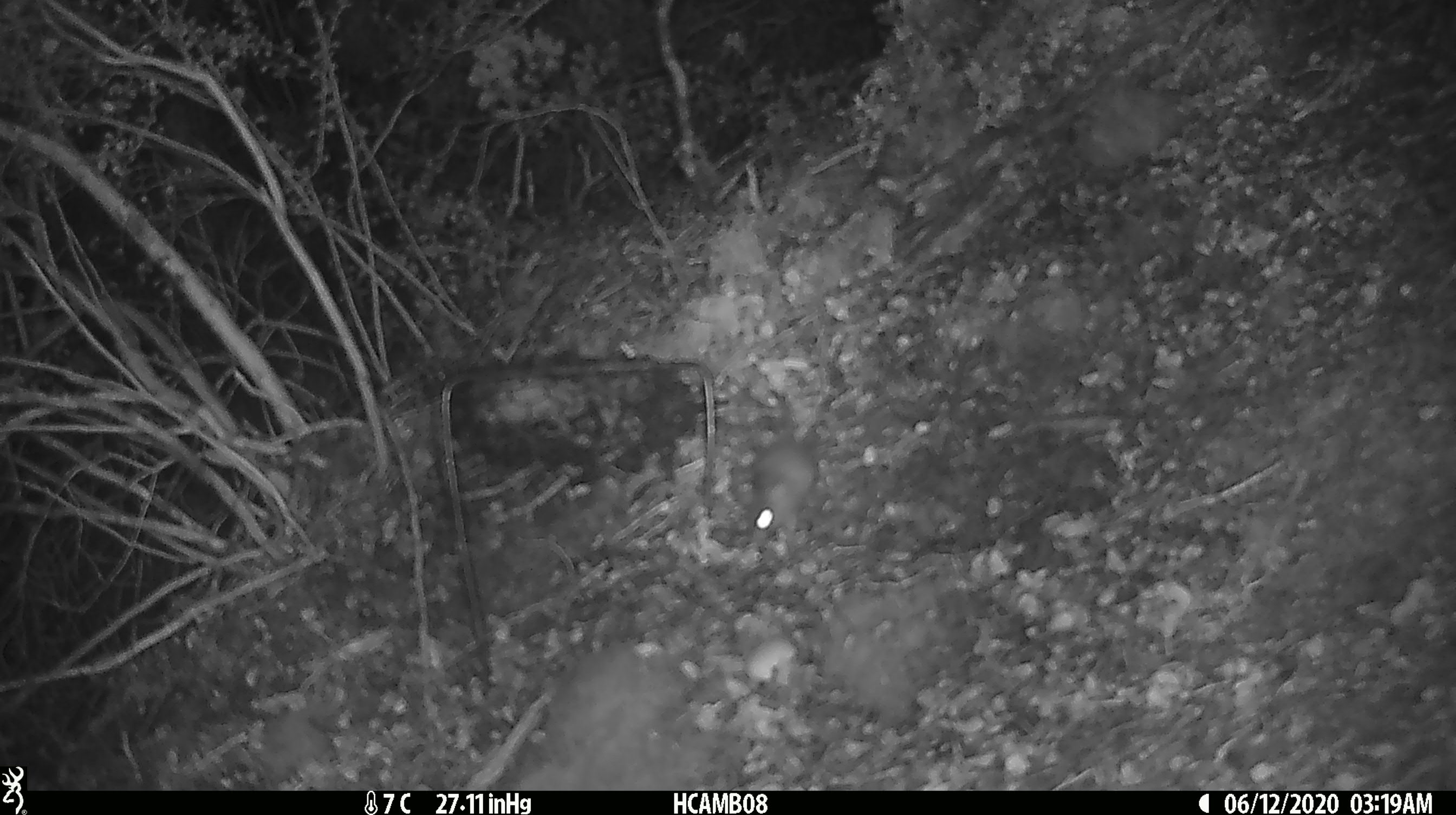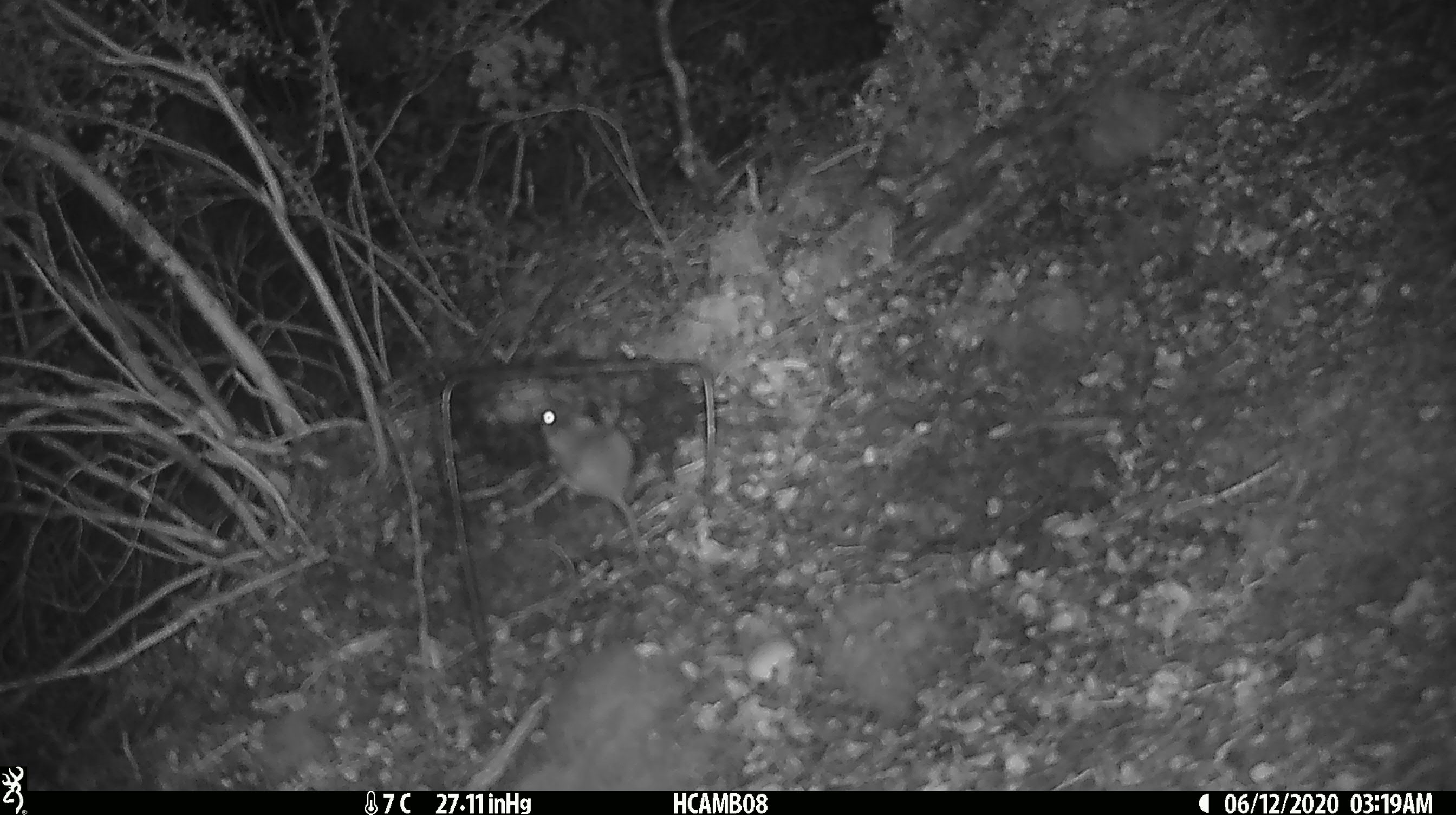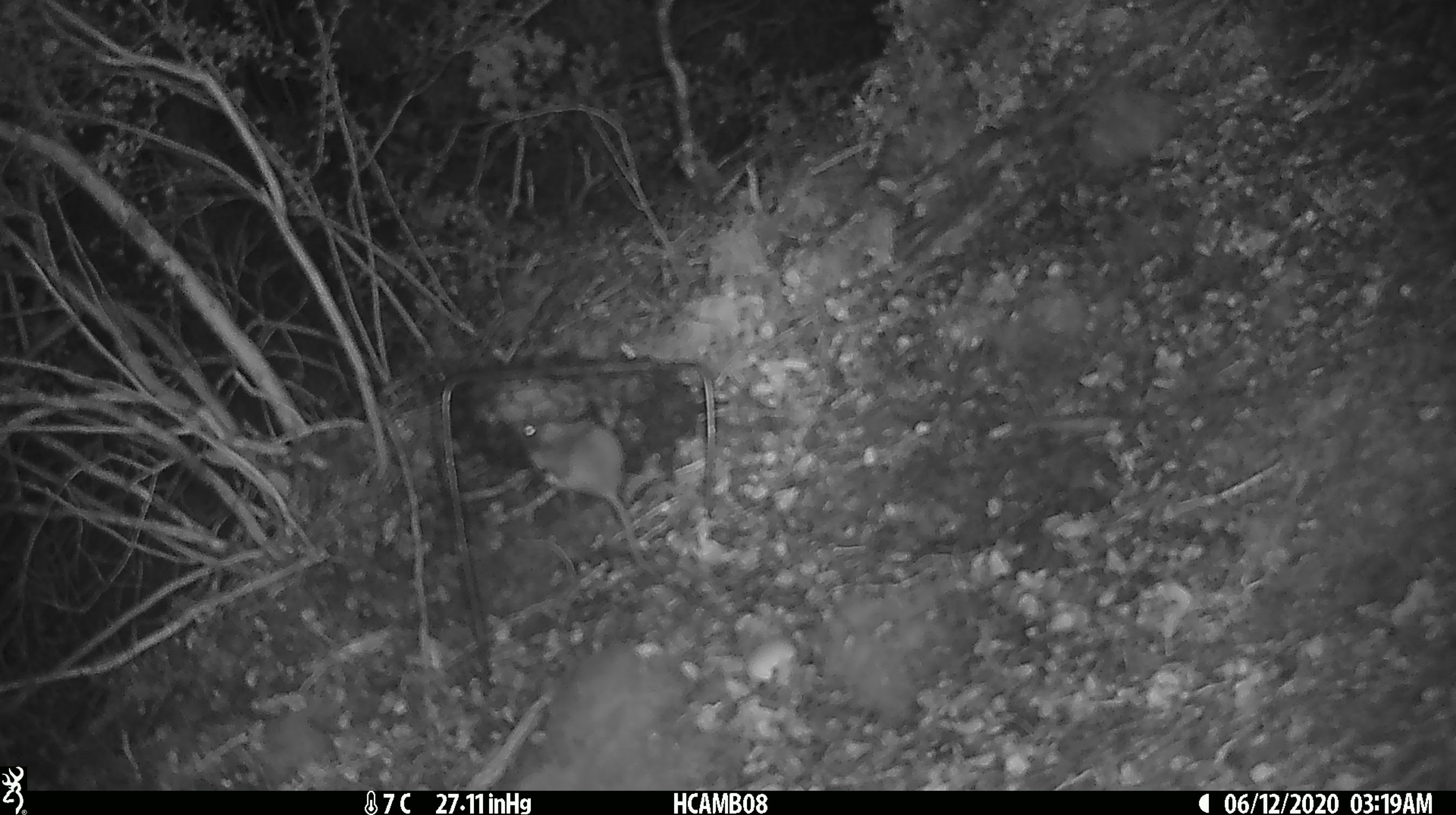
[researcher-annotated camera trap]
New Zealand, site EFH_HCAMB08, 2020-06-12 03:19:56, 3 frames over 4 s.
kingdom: Animalia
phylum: Chordata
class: Mammalia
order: Rodentia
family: Muridae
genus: Mus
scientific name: Mus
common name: mouse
Mouse (Mus).